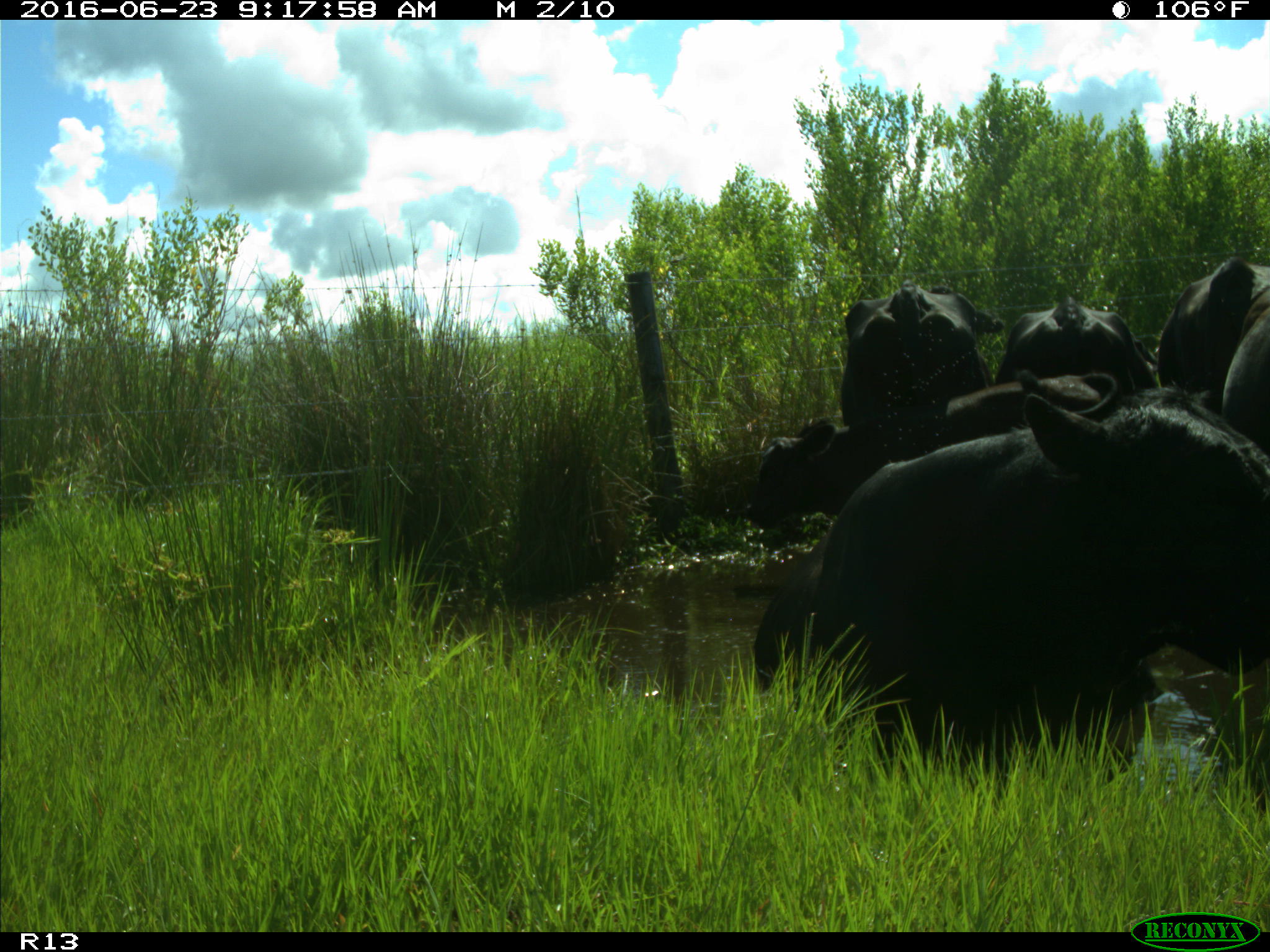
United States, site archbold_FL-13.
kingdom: Animalia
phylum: Chordata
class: Mammalia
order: Artiodactyla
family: Bovidae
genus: Bos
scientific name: Bos taurus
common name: domestic cow